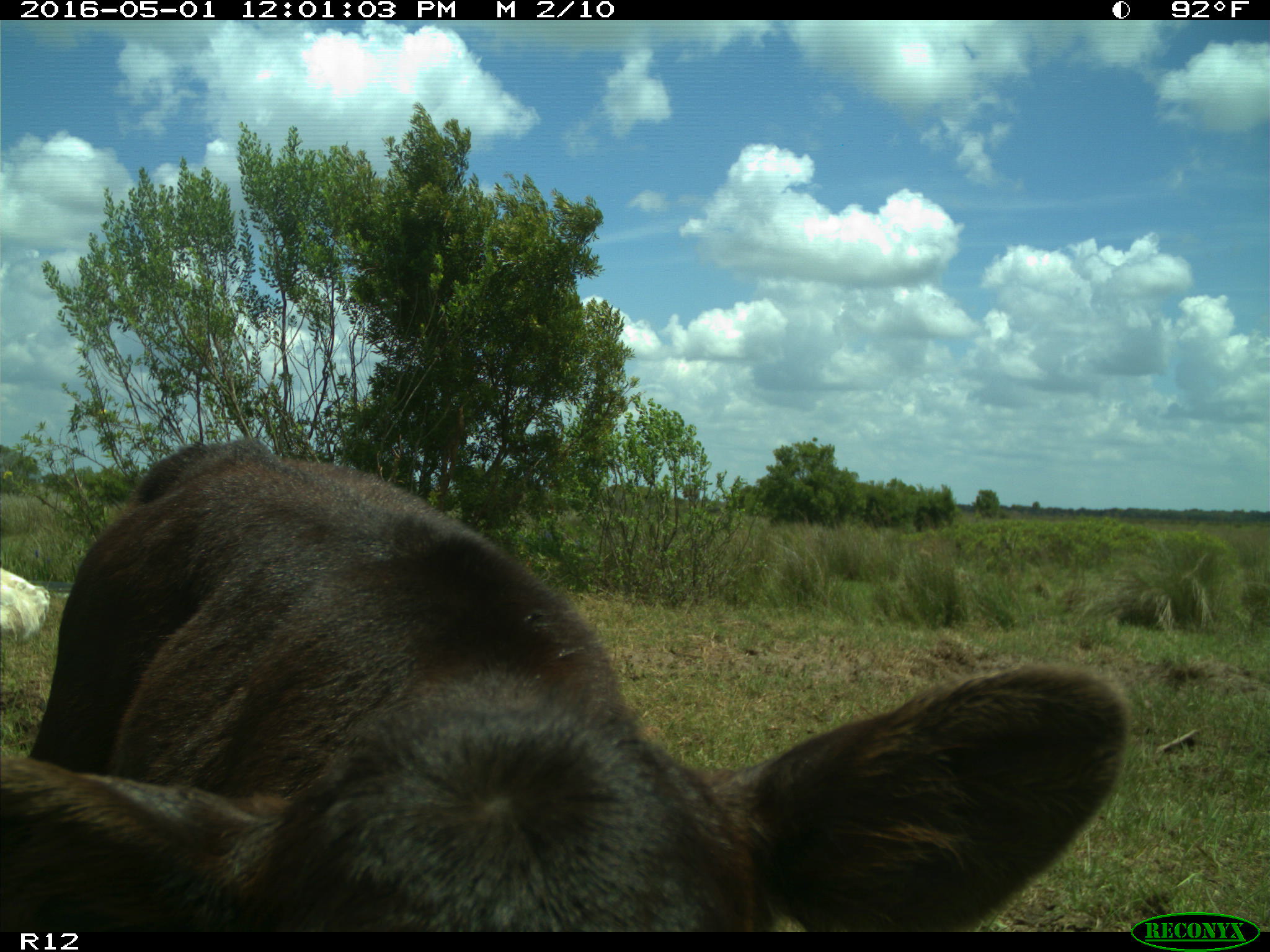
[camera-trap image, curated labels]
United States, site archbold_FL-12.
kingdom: Animalia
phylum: Chordata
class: Mammalia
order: Artiodactyla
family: Bovidae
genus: Bos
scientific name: Bos taurus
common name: domestic cow